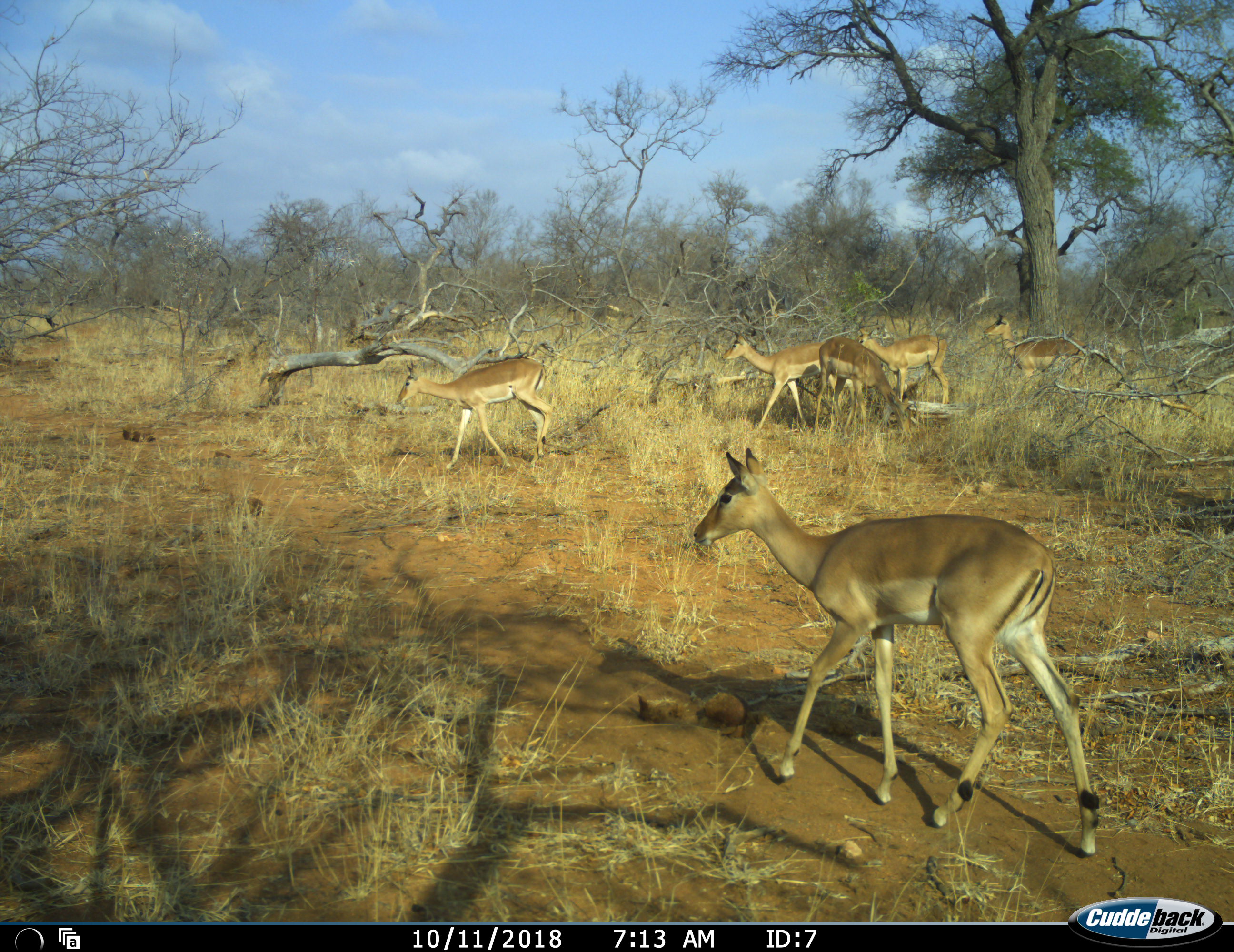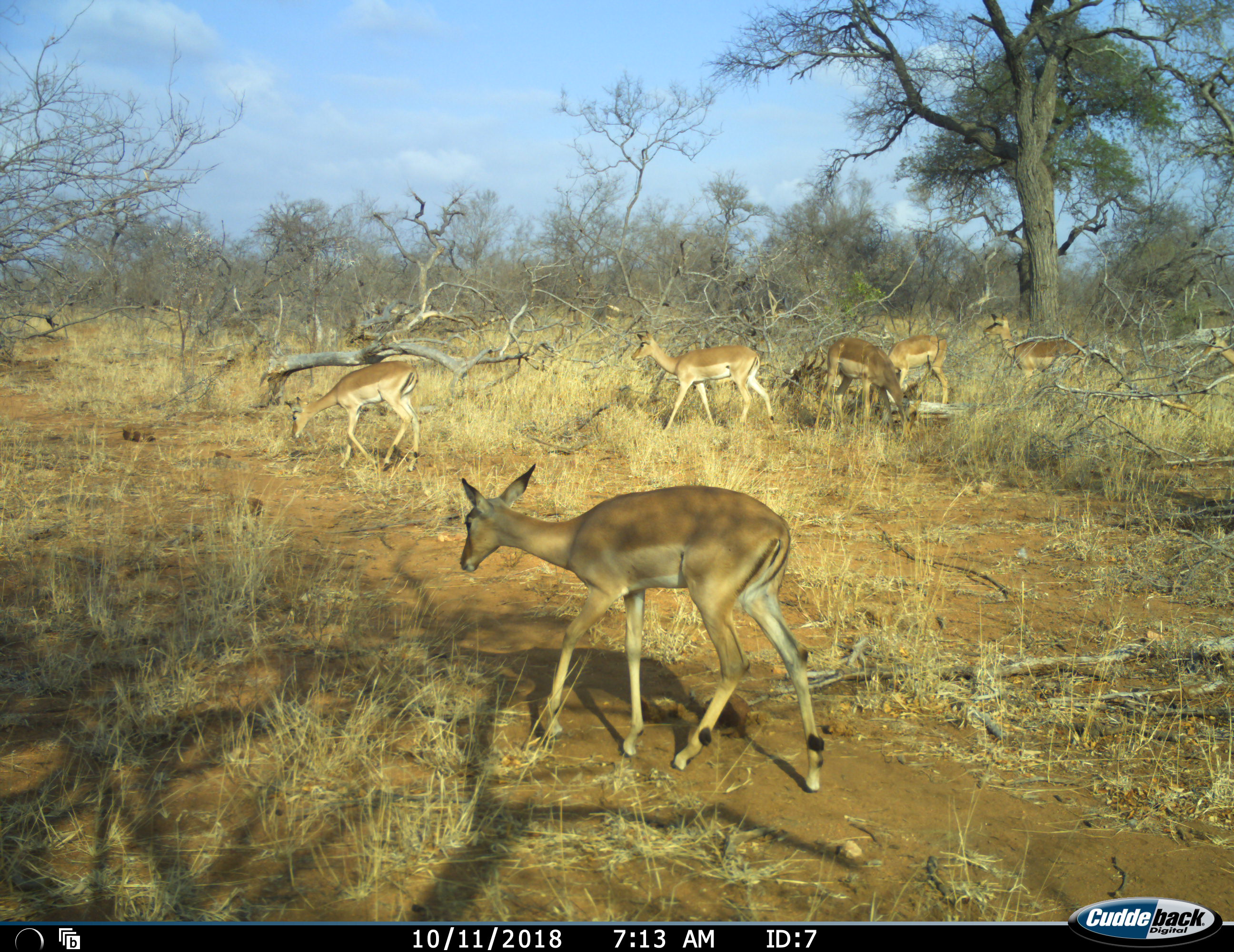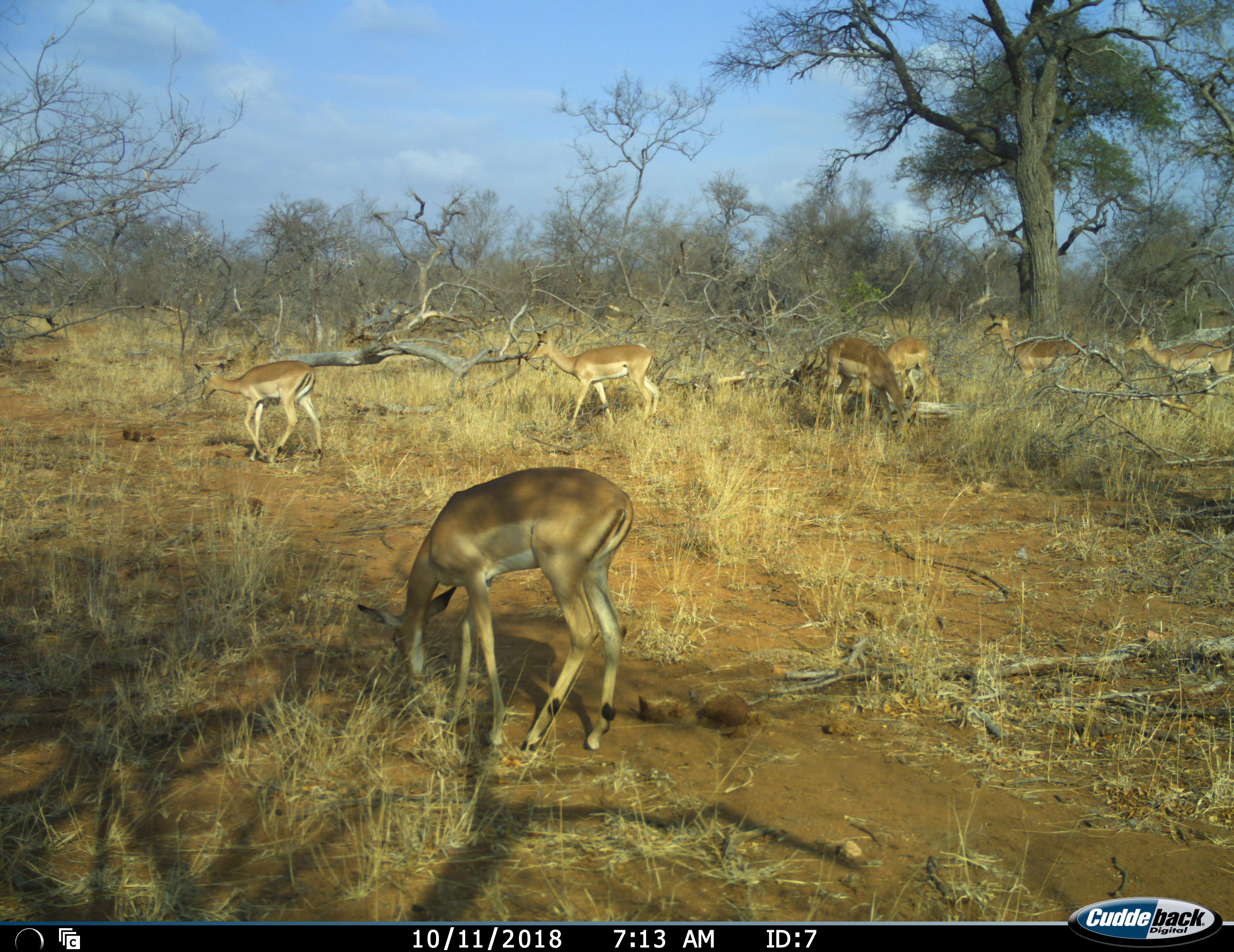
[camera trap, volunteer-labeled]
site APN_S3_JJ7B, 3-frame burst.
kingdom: Animalia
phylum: Chordata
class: Mammalia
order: Artiodactyla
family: Bovidae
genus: Aepyceros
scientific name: Aepyceros melampus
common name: impala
Impala (Aepyceros melampus), count 7. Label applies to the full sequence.